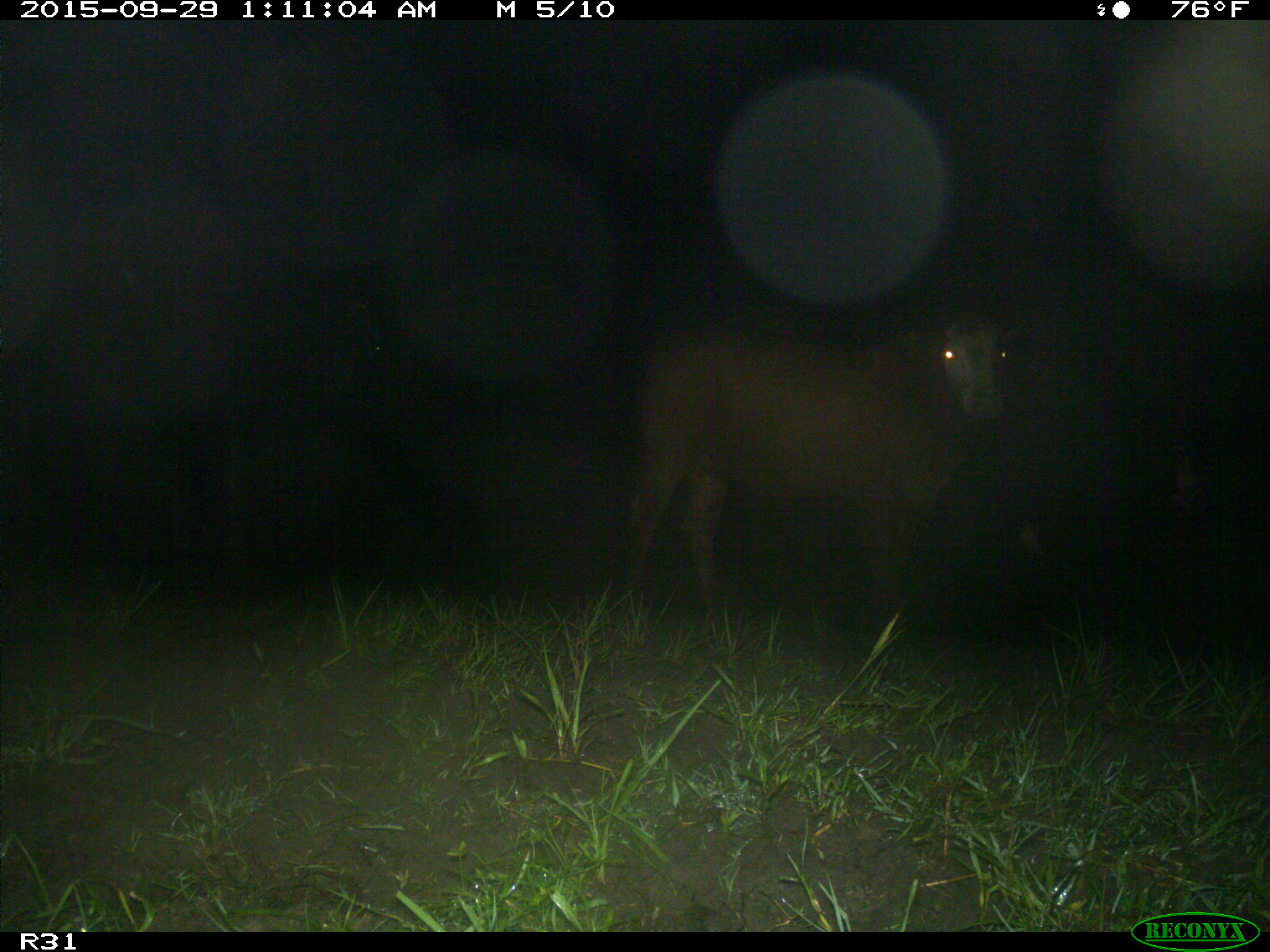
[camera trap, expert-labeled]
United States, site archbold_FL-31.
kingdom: Animalia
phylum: Chordata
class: Mammalia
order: Artiodactyla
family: Bovidae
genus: Bos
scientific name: Bos taurus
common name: domestic cow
Bos taurus (domestic cow).